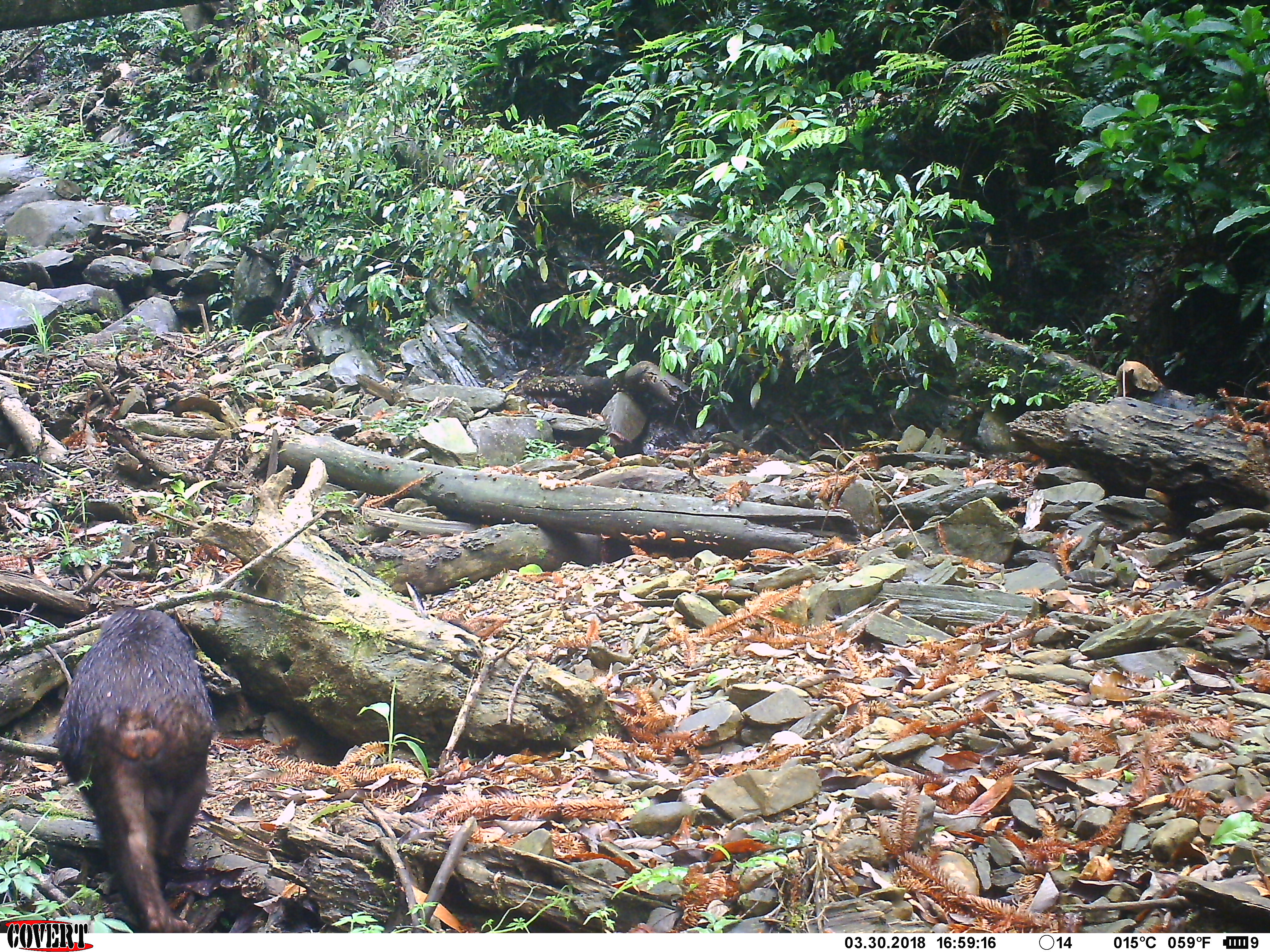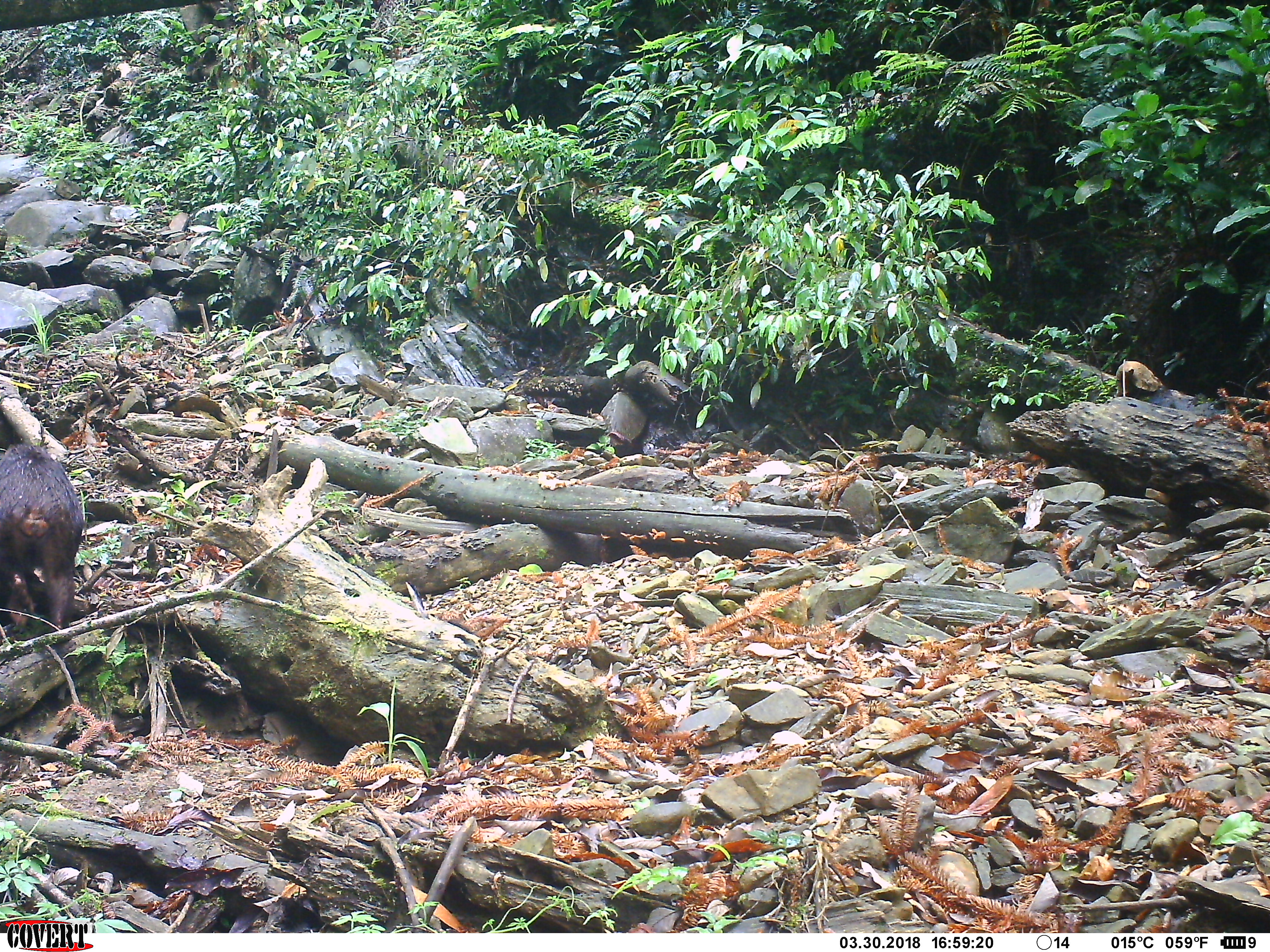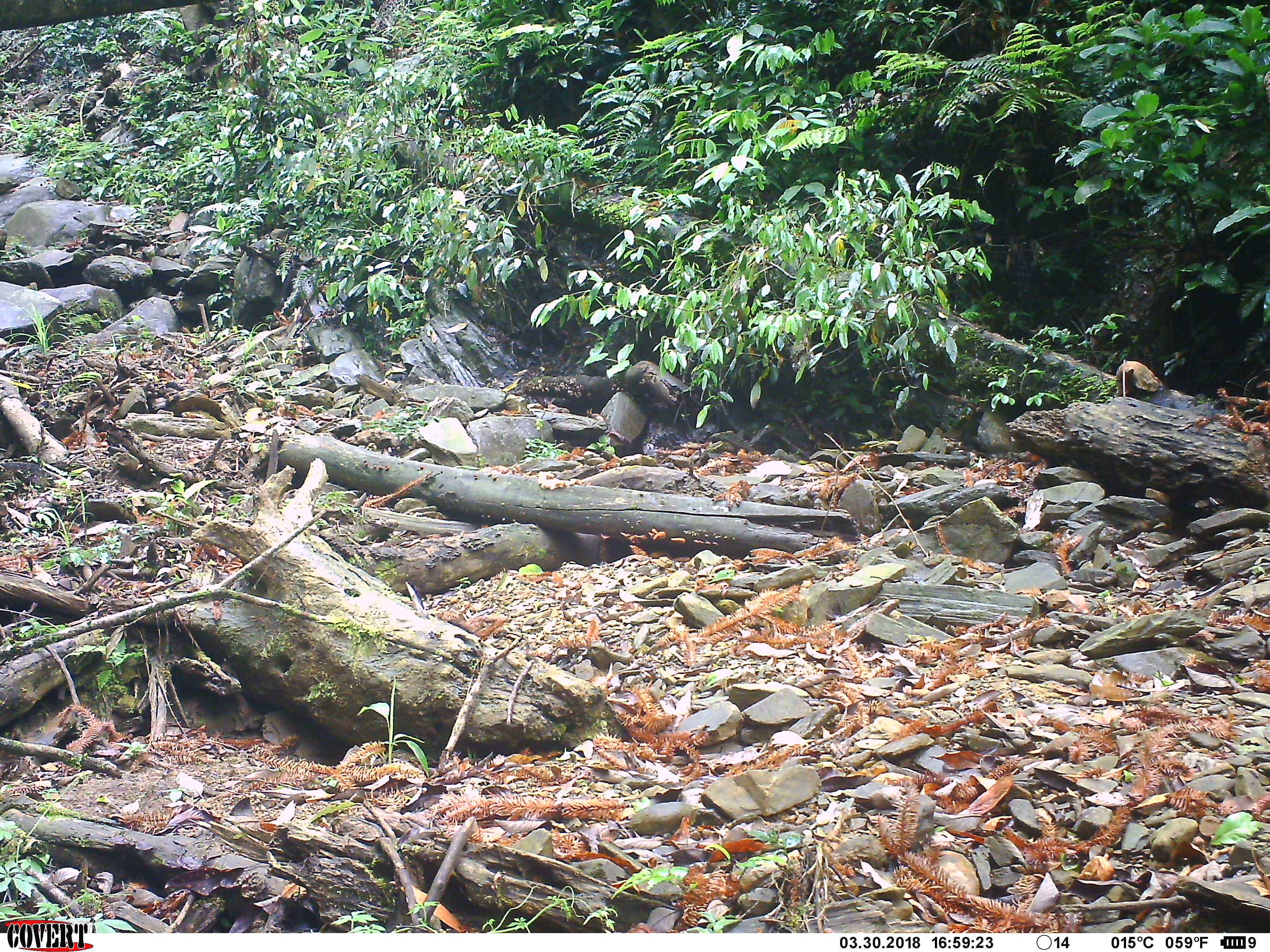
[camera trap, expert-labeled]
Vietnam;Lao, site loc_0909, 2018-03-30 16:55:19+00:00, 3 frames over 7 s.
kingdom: Animalia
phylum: Chordata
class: Mammalia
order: Primates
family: Cercopithecidae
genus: Macaca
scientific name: Macaca arctoides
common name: stump-tailed macaque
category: stump tailed macaque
Stump tailed macaque (stump-tailed macaque) (Macaca arctoides). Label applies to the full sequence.